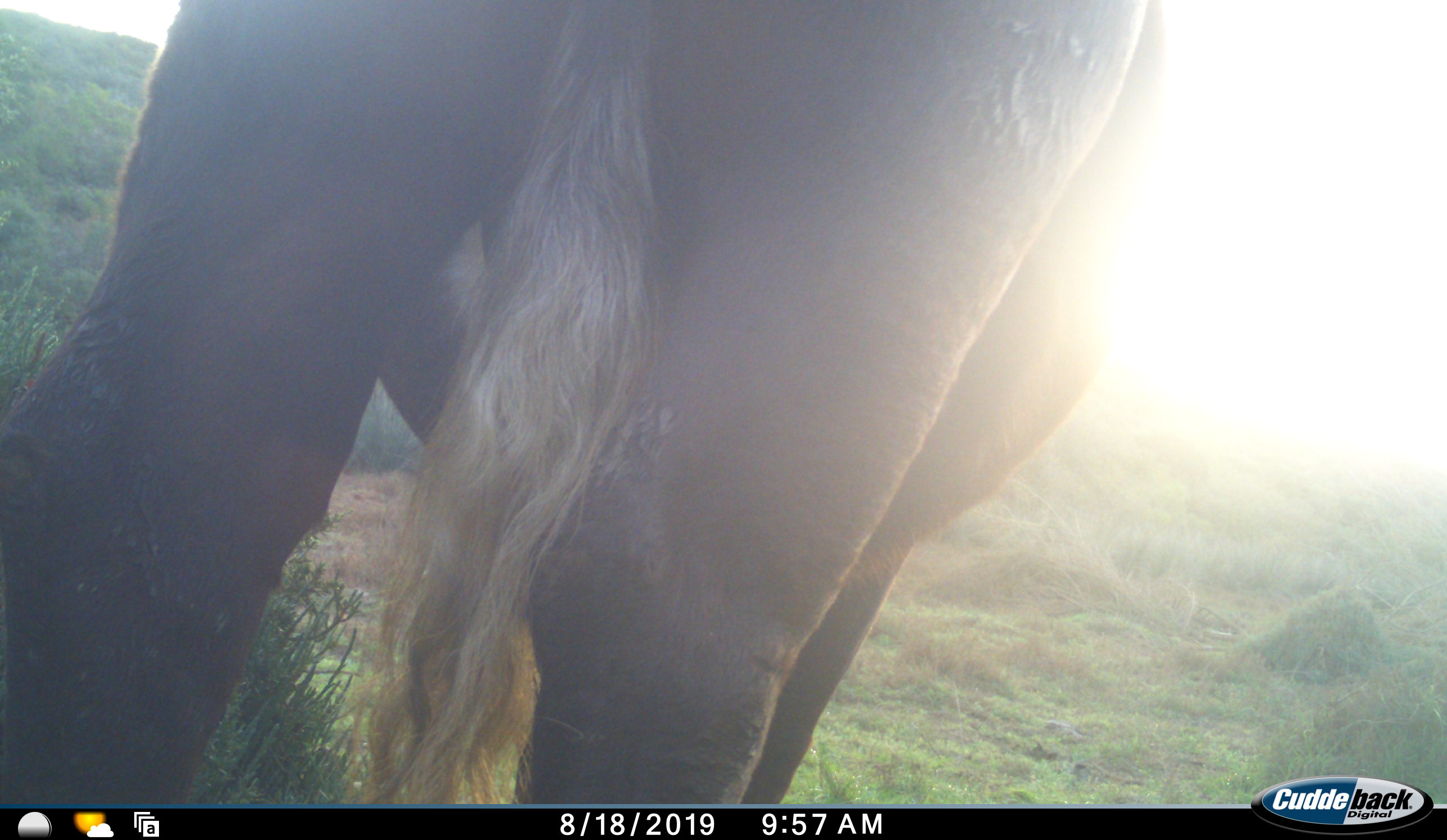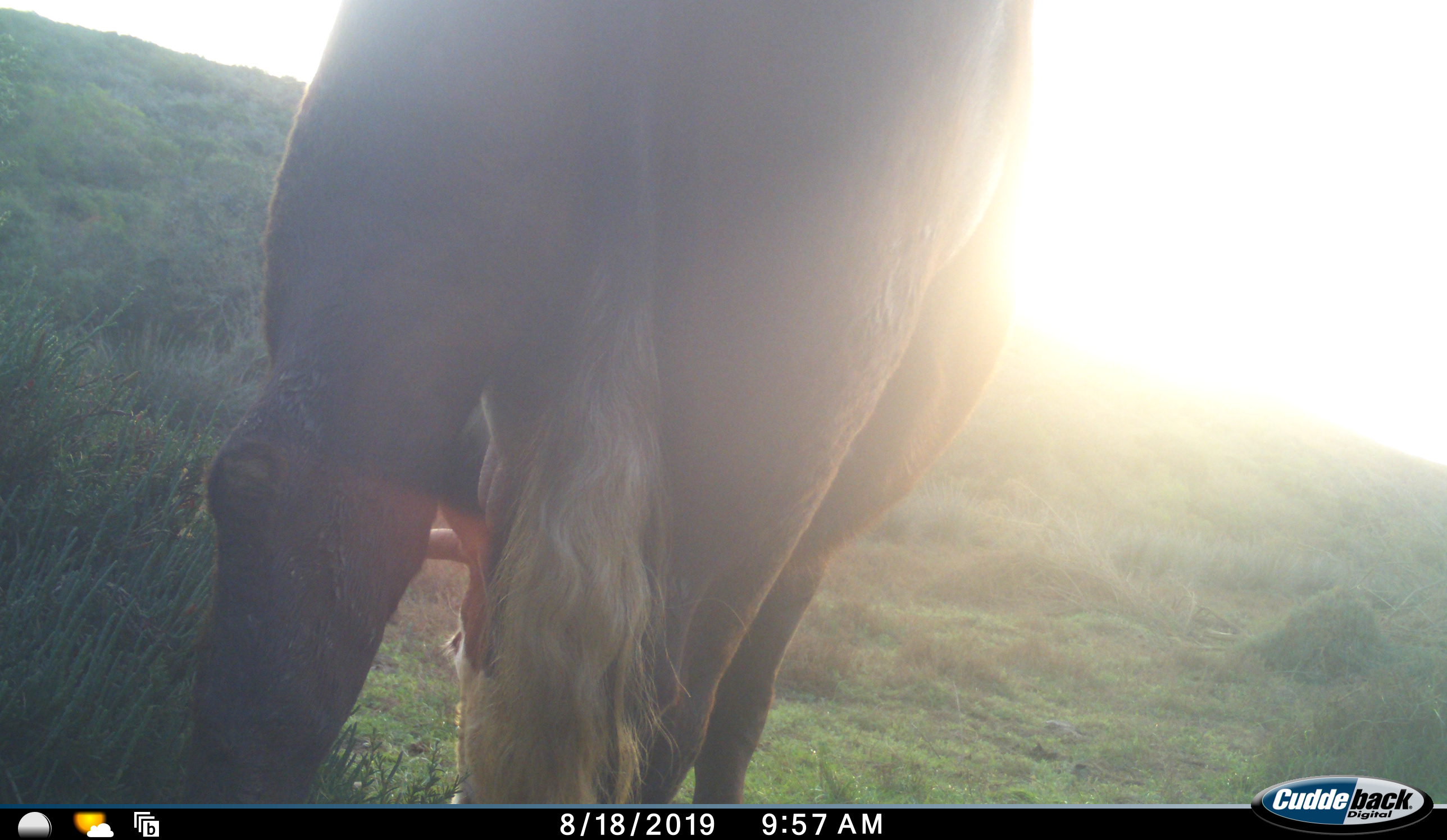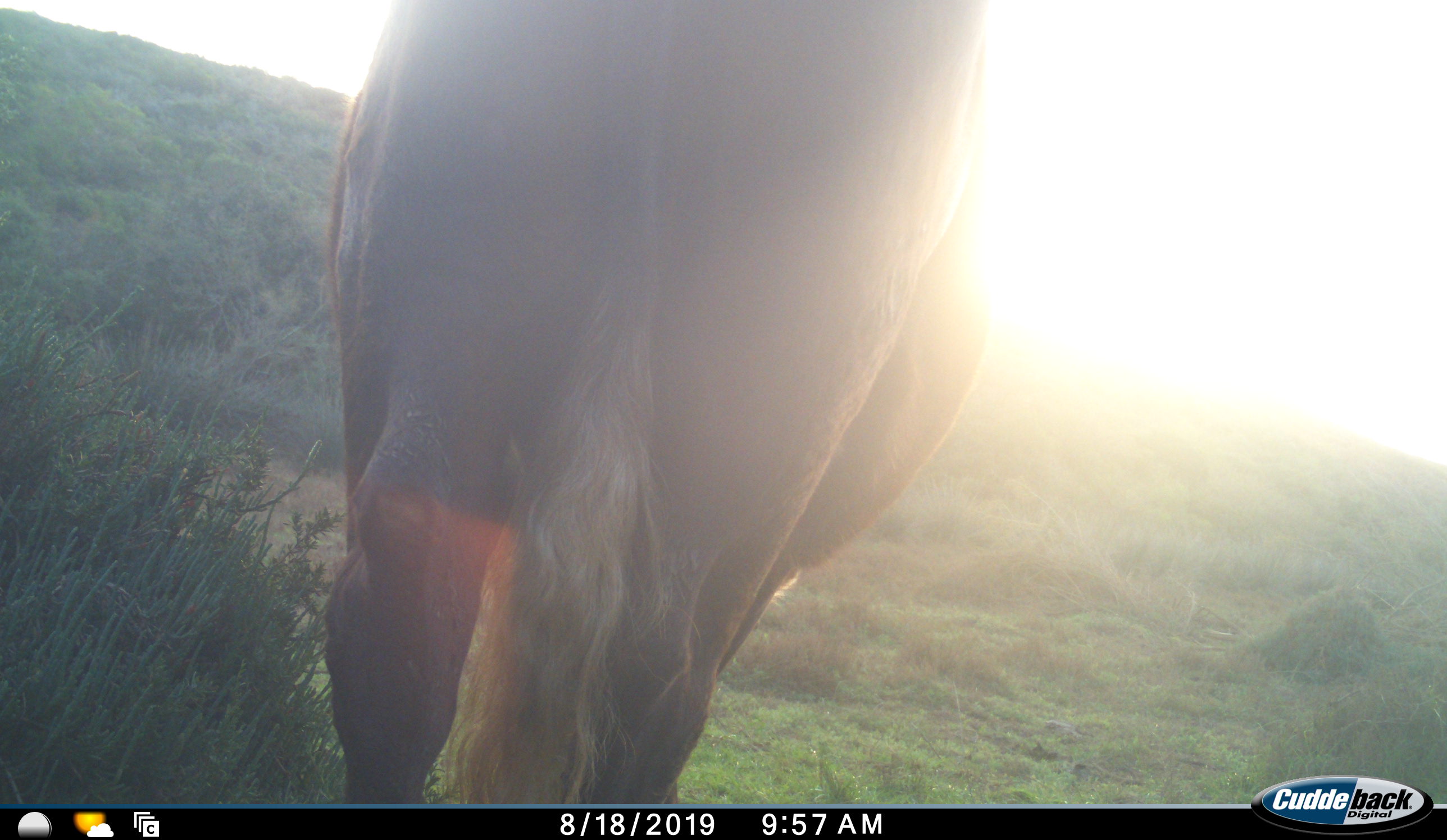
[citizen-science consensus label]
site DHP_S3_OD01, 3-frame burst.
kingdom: Animalia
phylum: Chordata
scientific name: Vertebrata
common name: domestic animal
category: domesticanimal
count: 1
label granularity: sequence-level